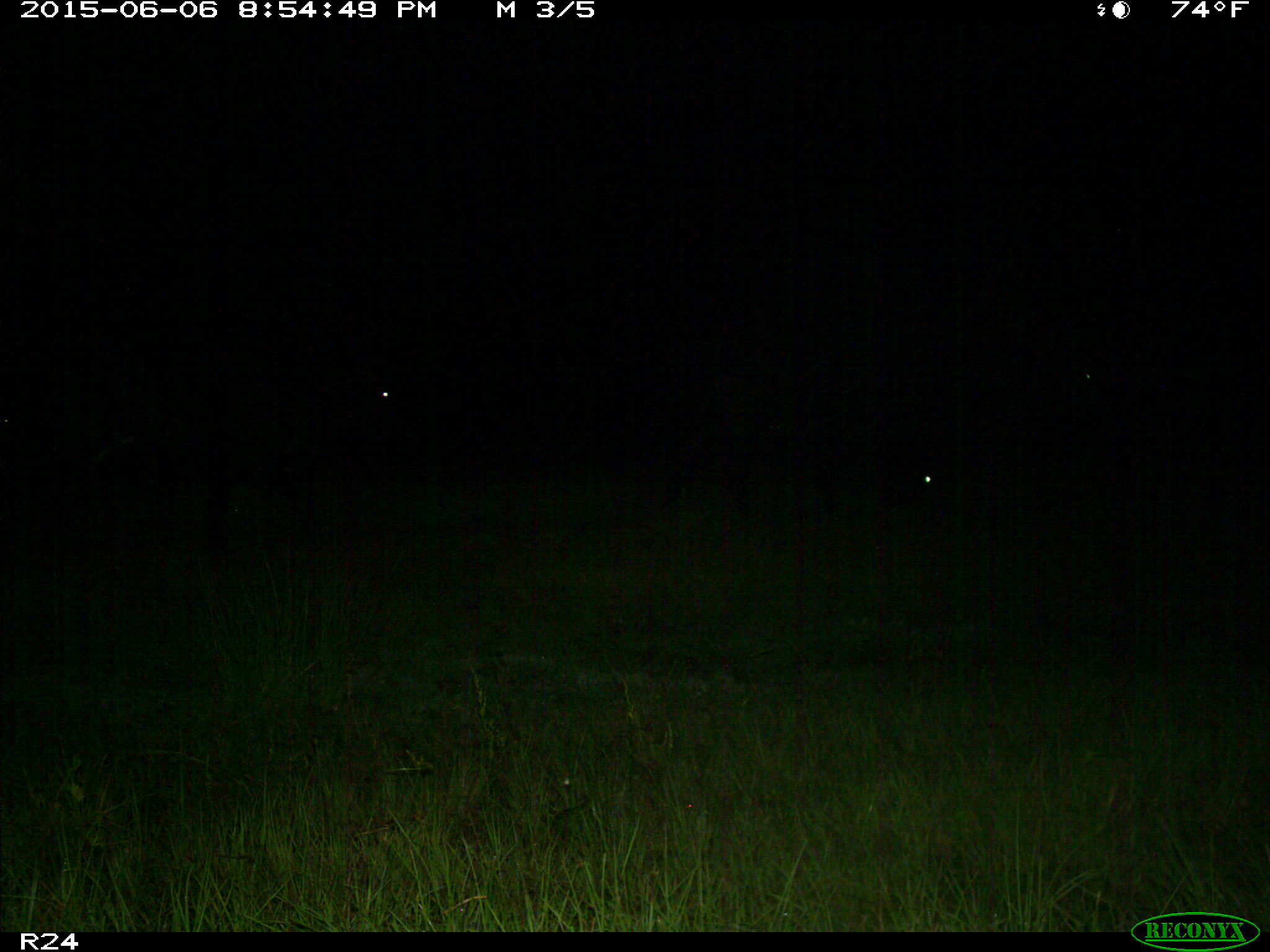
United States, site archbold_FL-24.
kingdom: Animalia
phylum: Chordata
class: Mammalia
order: Artiodactyla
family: Bovidae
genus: Bos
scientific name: Bos taurus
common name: domestic cow